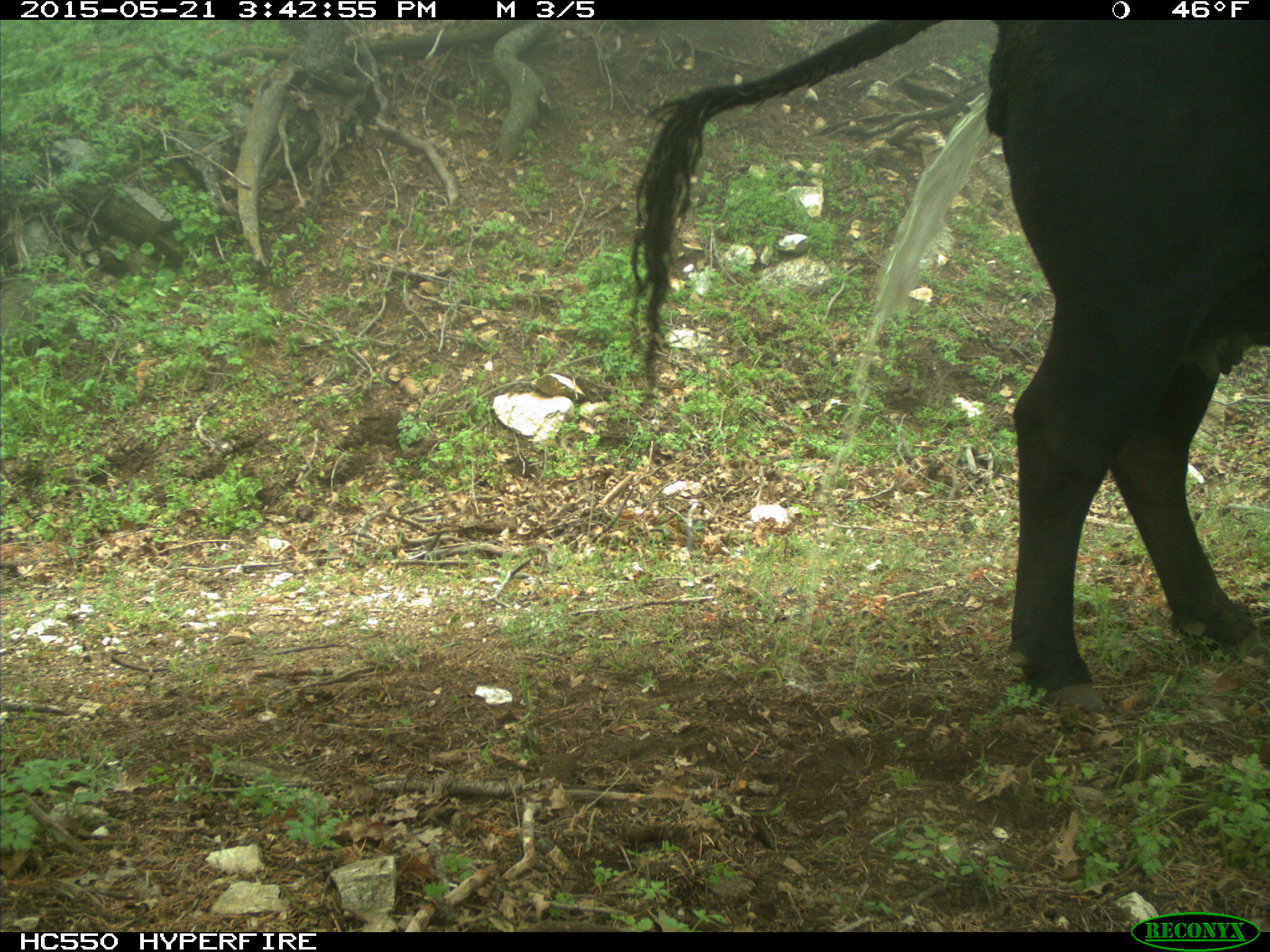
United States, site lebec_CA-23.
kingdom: Animalia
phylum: Chordata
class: Mammalia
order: Artiodactyla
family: Bovidae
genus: Bos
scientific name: Bos taurus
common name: domestic cow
Bos taurus (domestic cow).